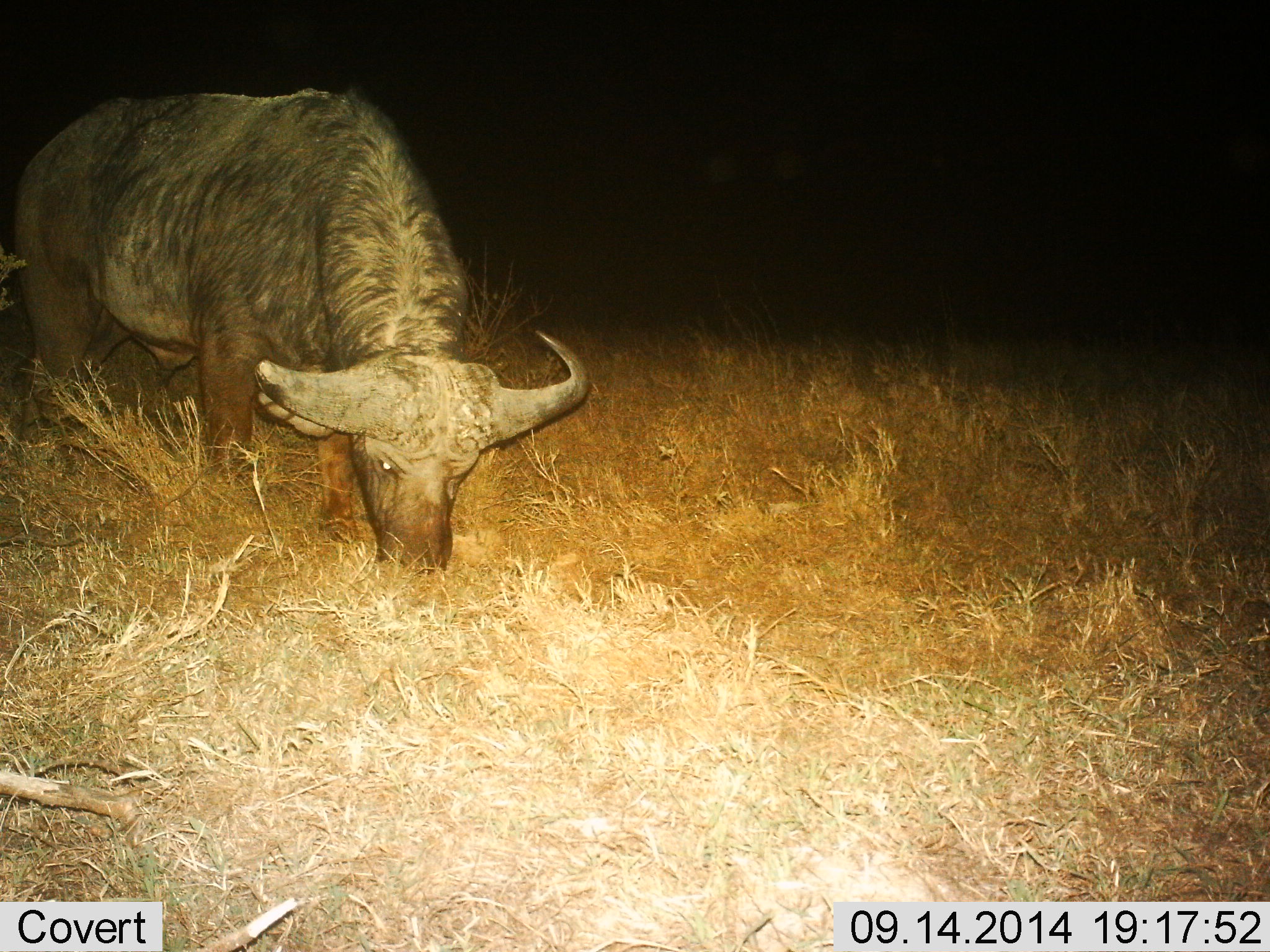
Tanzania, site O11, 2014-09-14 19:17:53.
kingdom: Animalia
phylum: Chordata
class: Mammalia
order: Artiodactyla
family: Bovidae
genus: Syncerus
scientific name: Syncerus caffer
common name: cape buffalo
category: buffalo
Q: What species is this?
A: Buffalo (cape buffalo) (Syncerus caffer).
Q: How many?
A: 1.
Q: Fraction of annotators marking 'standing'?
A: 20%.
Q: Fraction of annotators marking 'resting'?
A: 0%.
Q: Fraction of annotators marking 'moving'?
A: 0%.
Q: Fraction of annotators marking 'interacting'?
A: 0%.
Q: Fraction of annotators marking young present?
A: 0%.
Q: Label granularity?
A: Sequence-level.